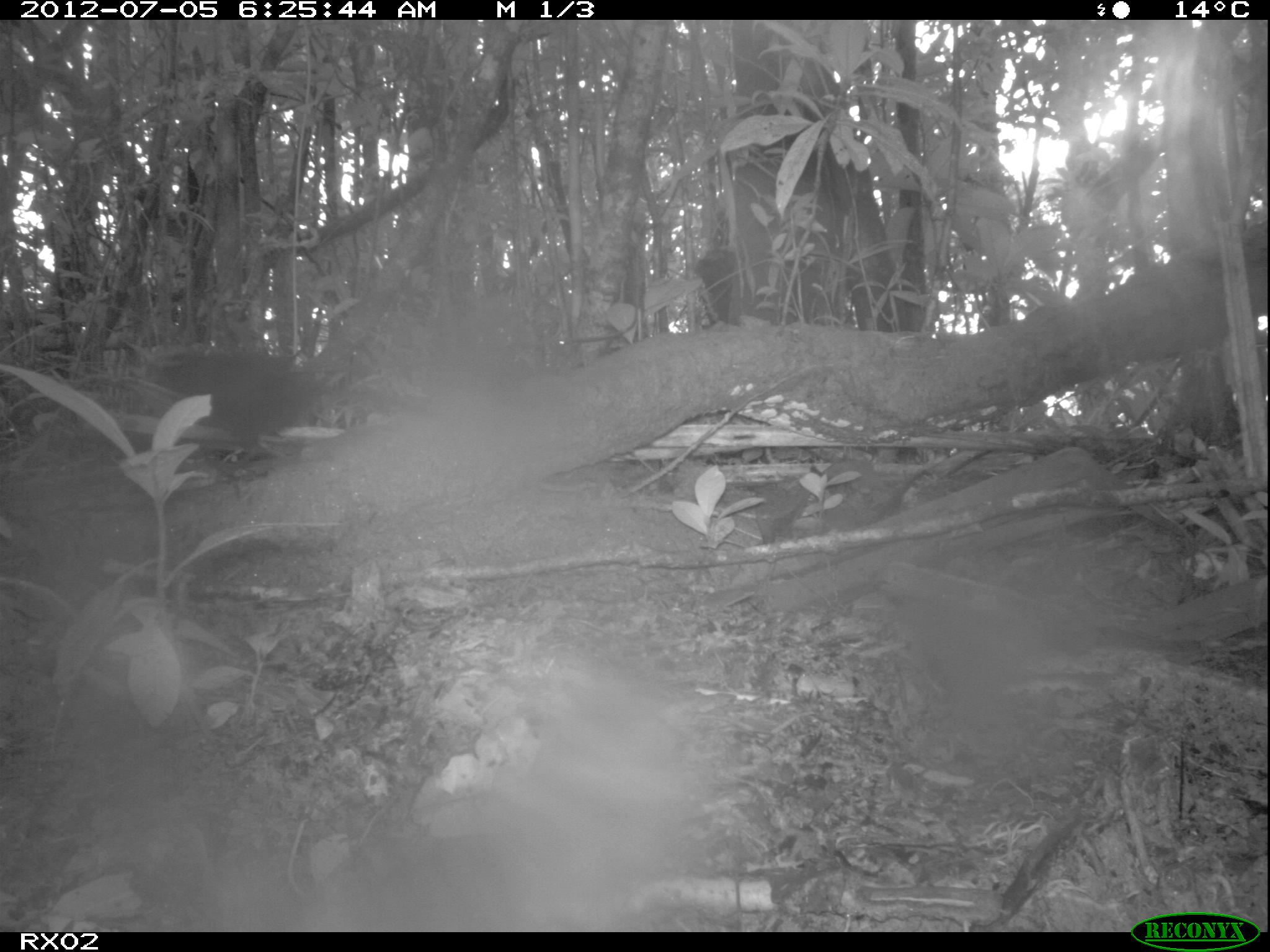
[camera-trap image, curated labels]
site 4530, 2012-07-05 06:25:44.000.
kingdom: Animalia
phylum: Chordata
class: Aves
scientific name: Aves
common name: bird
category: unknown bird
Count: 1.